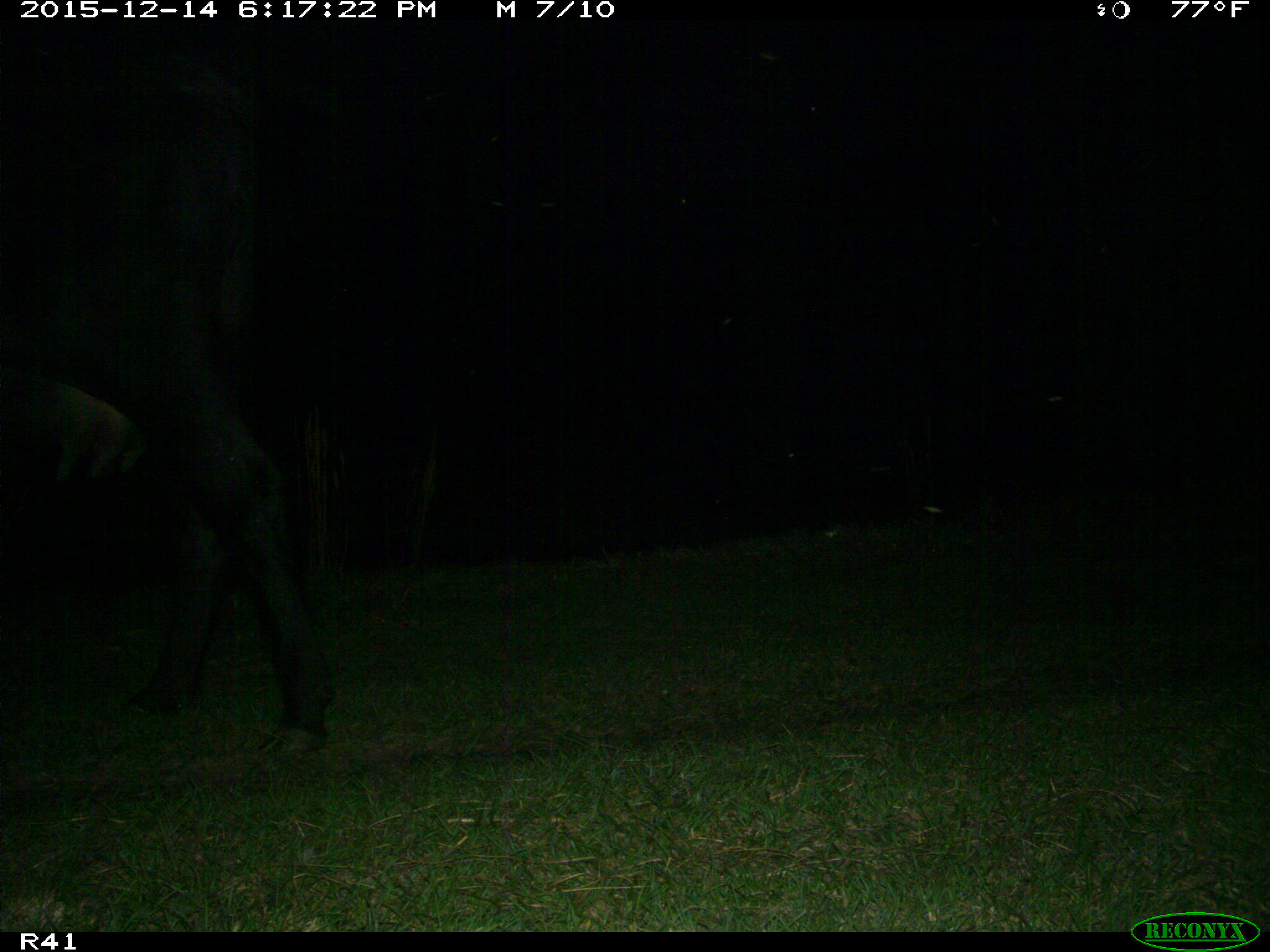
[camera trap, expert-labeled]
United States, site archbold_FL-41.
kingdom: Animalia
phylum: Chordata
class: Mammalia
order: Artiodactyla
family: Bovidae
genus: Bos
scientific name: Bos taurus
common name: domestic cow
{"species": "Bos taurus (domestic cow)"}